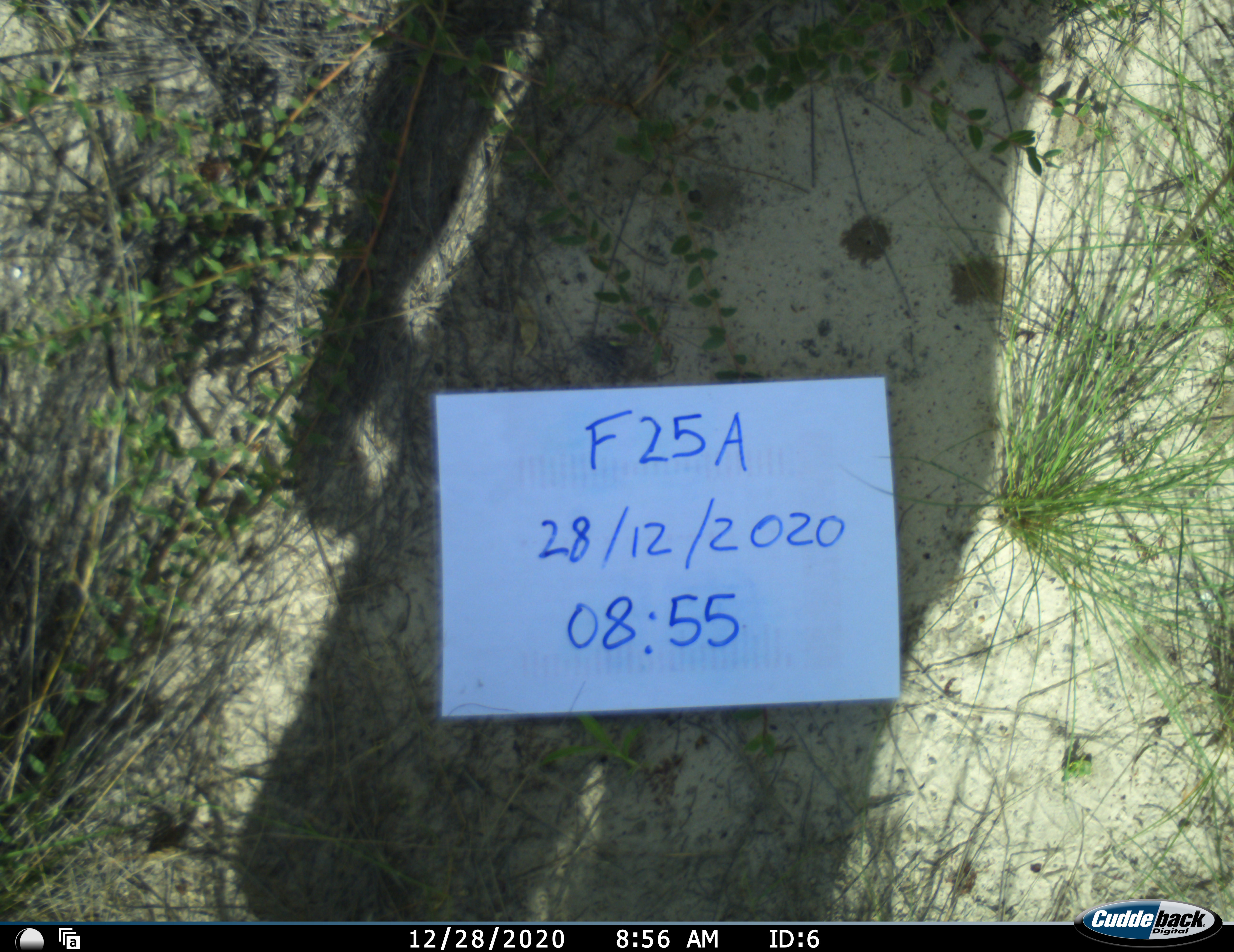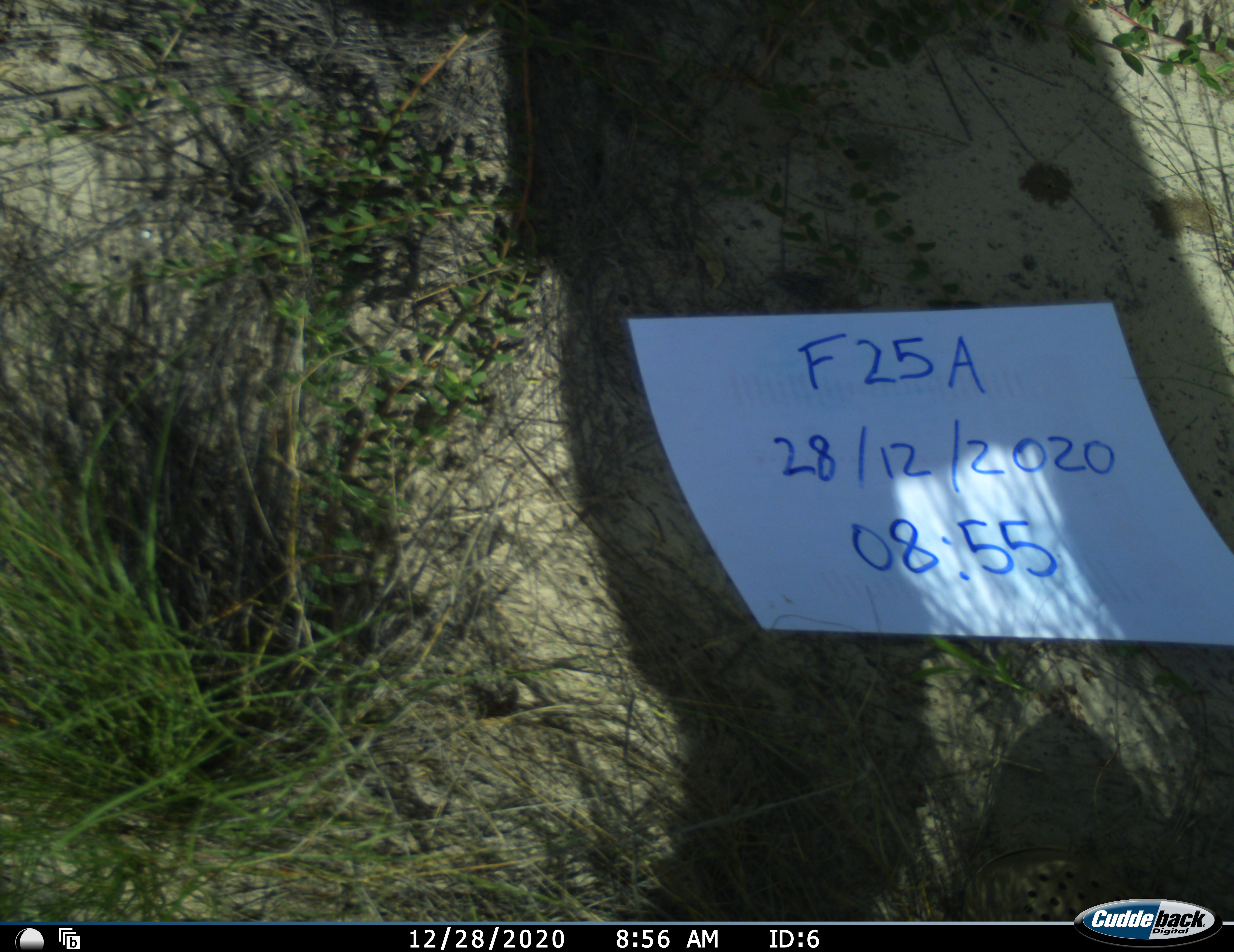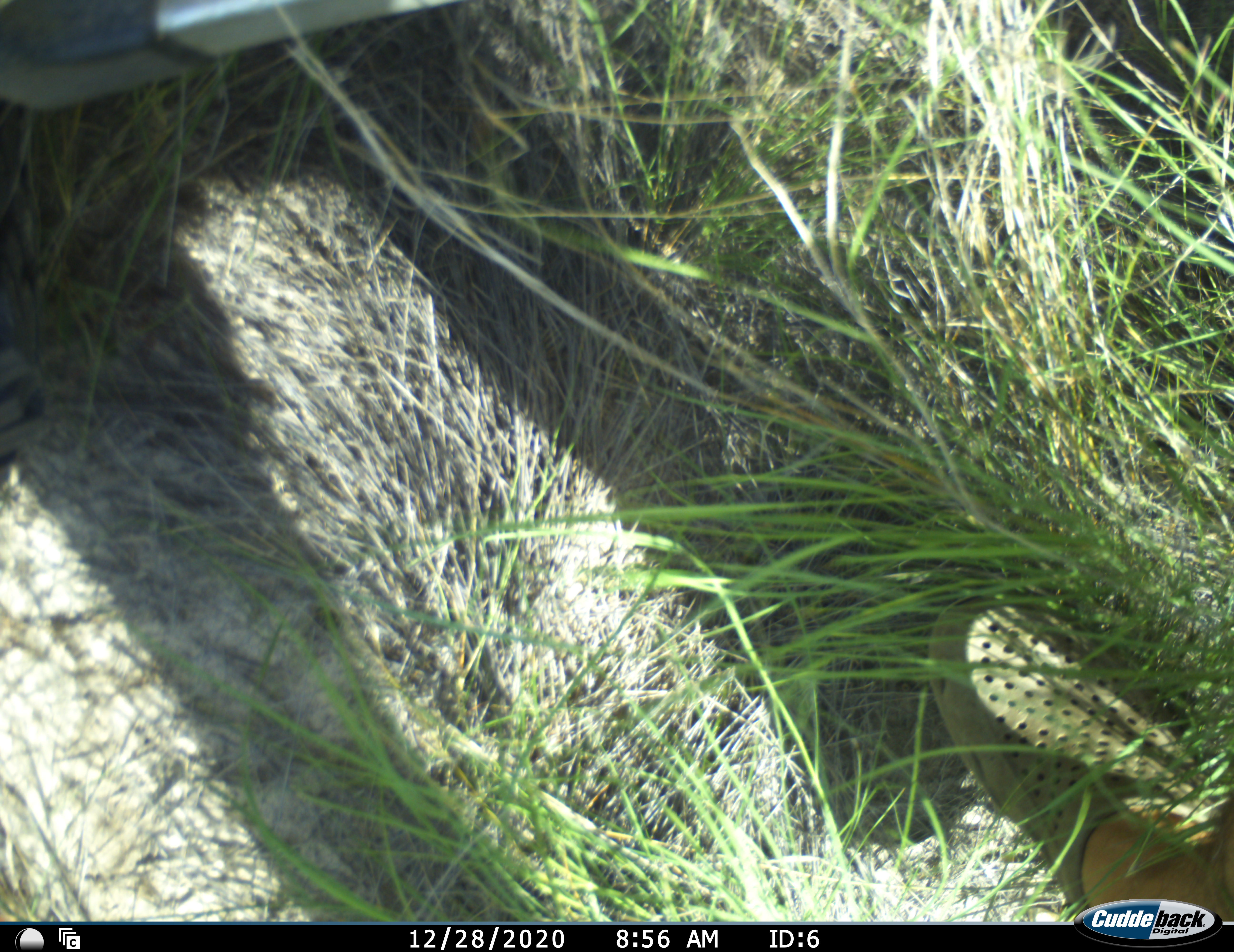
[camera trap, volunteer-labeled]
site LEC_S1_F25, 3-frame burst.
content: unidentified animal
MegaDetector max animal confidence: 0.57